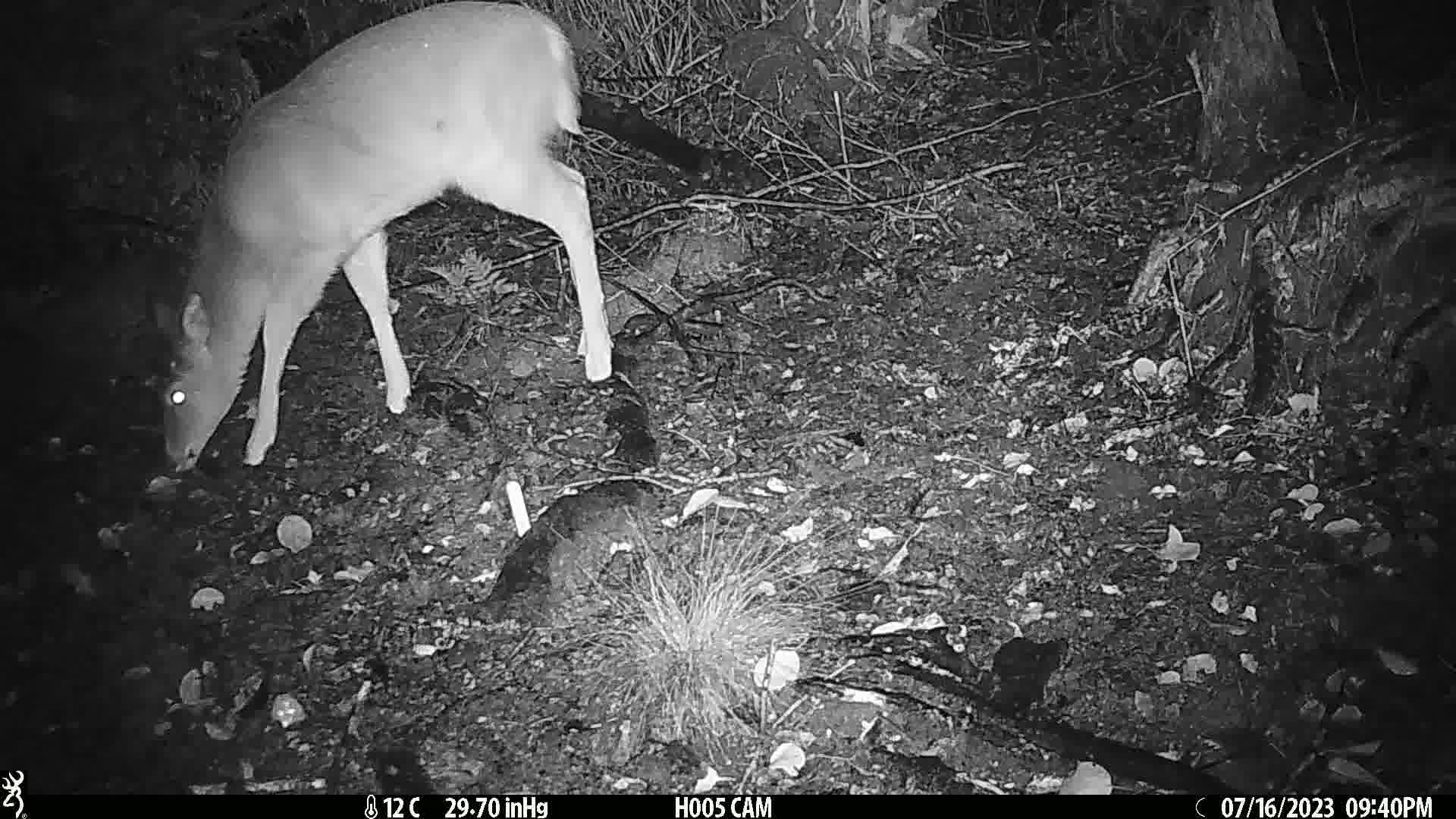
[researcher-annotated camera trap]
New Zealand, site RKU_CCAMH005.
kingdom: Animalia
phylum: Chordata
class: Mammalia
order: Artiodactyla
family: Cervidae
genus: Odocoileus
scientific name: Odocoileus virginianus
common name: white-tailed deer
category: white tailed deer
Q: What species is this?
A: White tailed deer (white-tailed deer) (Odocoileus virginianus).